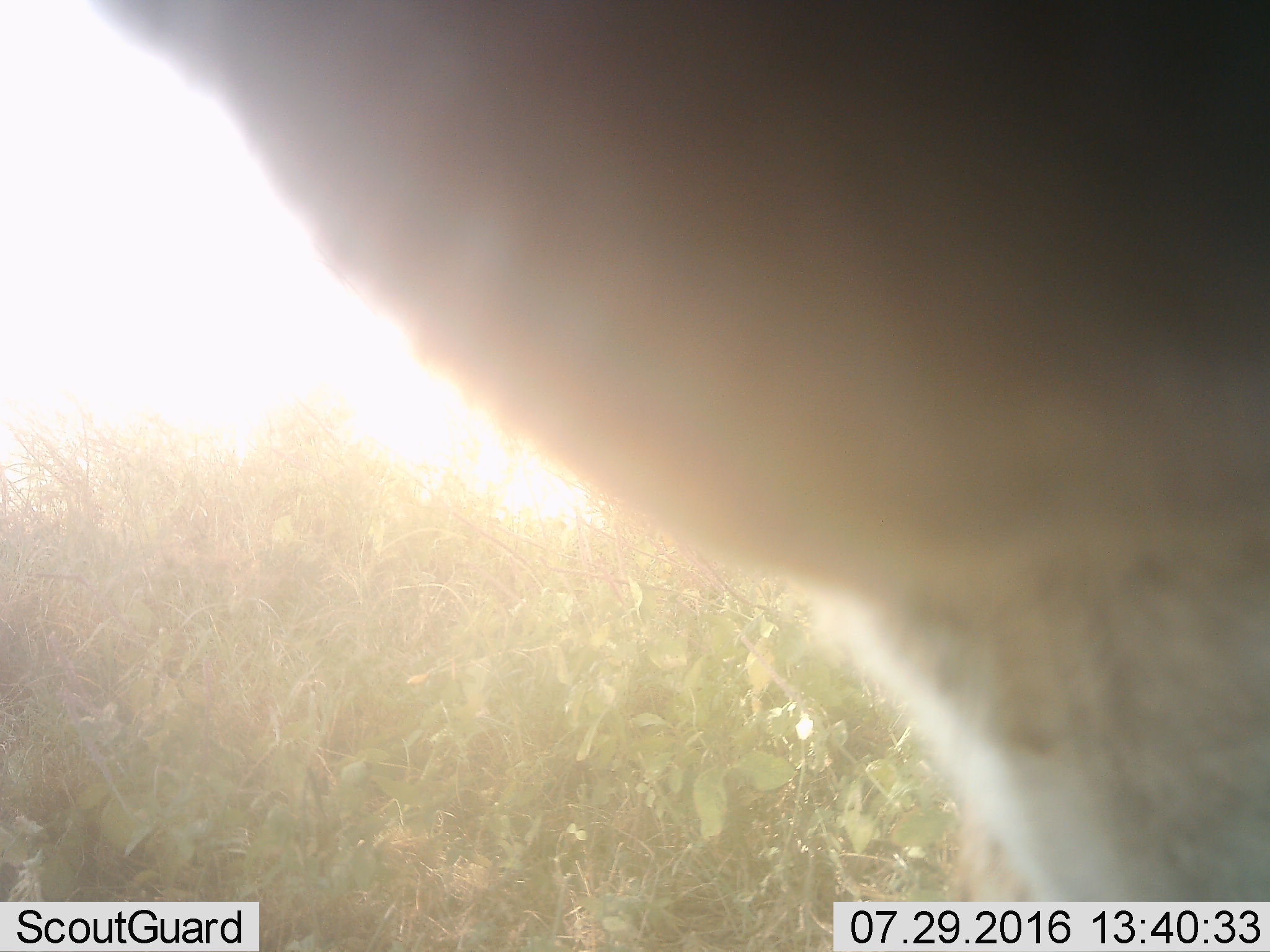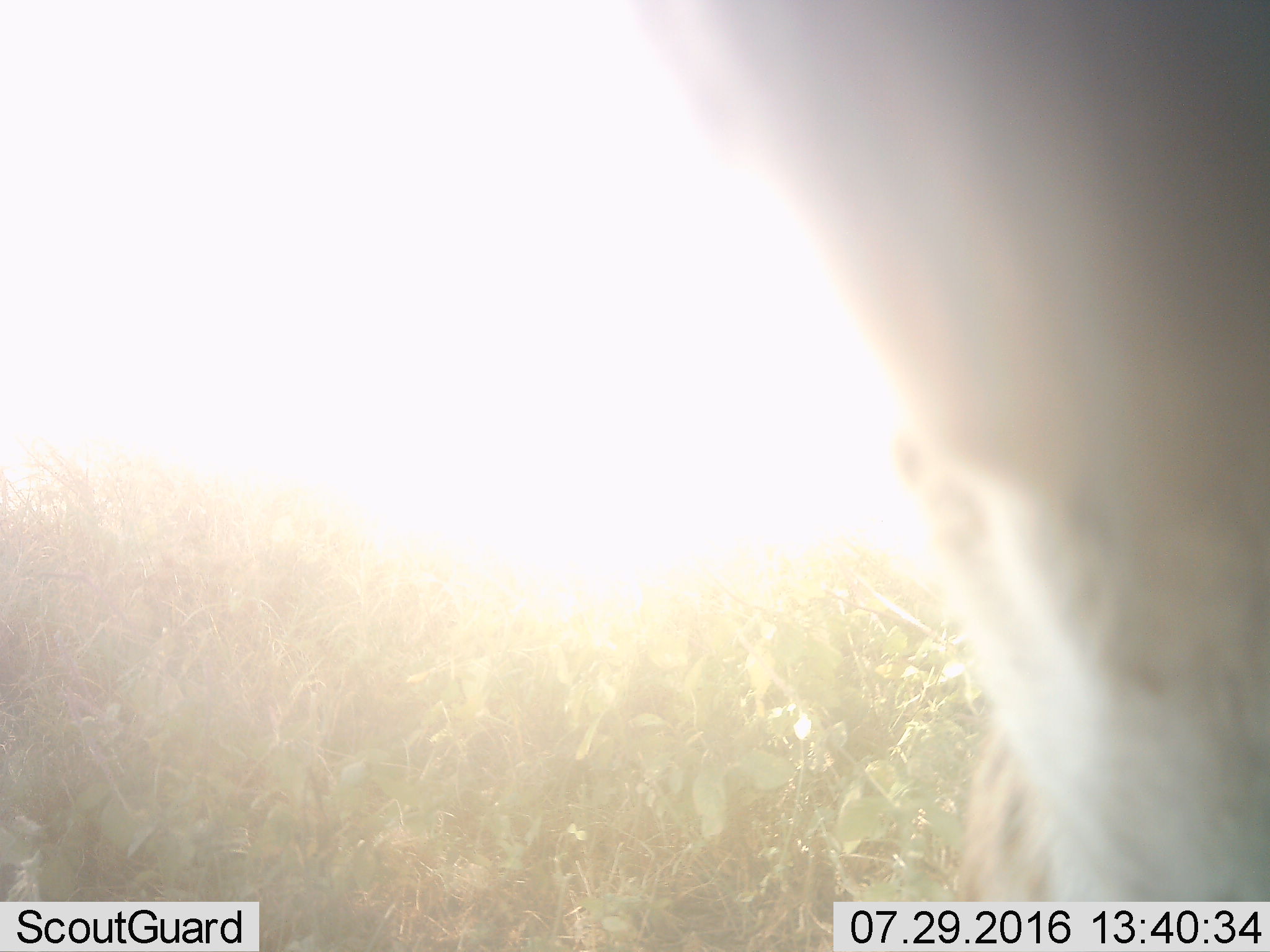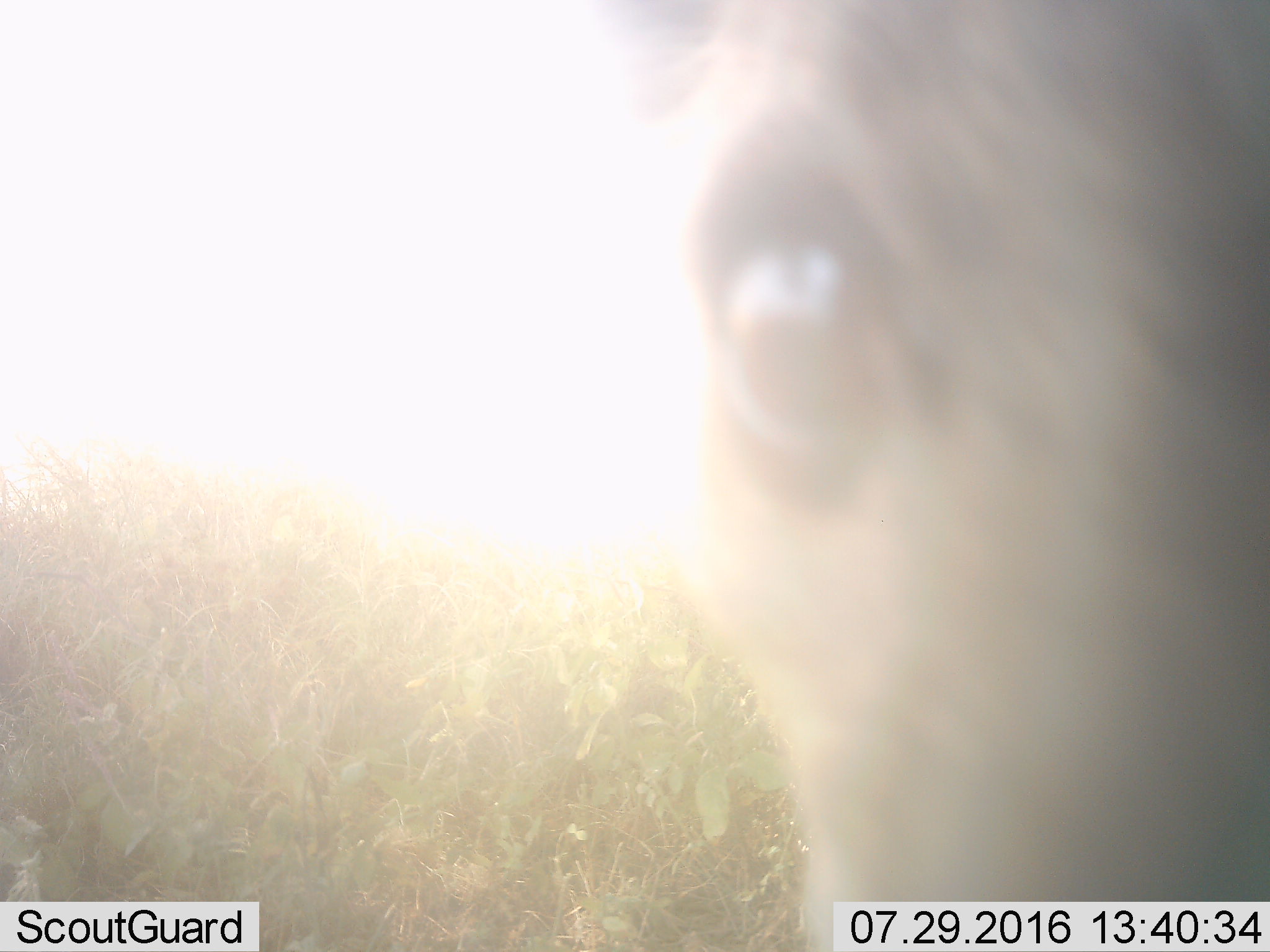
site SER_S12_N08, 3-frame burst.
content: unidentified animal